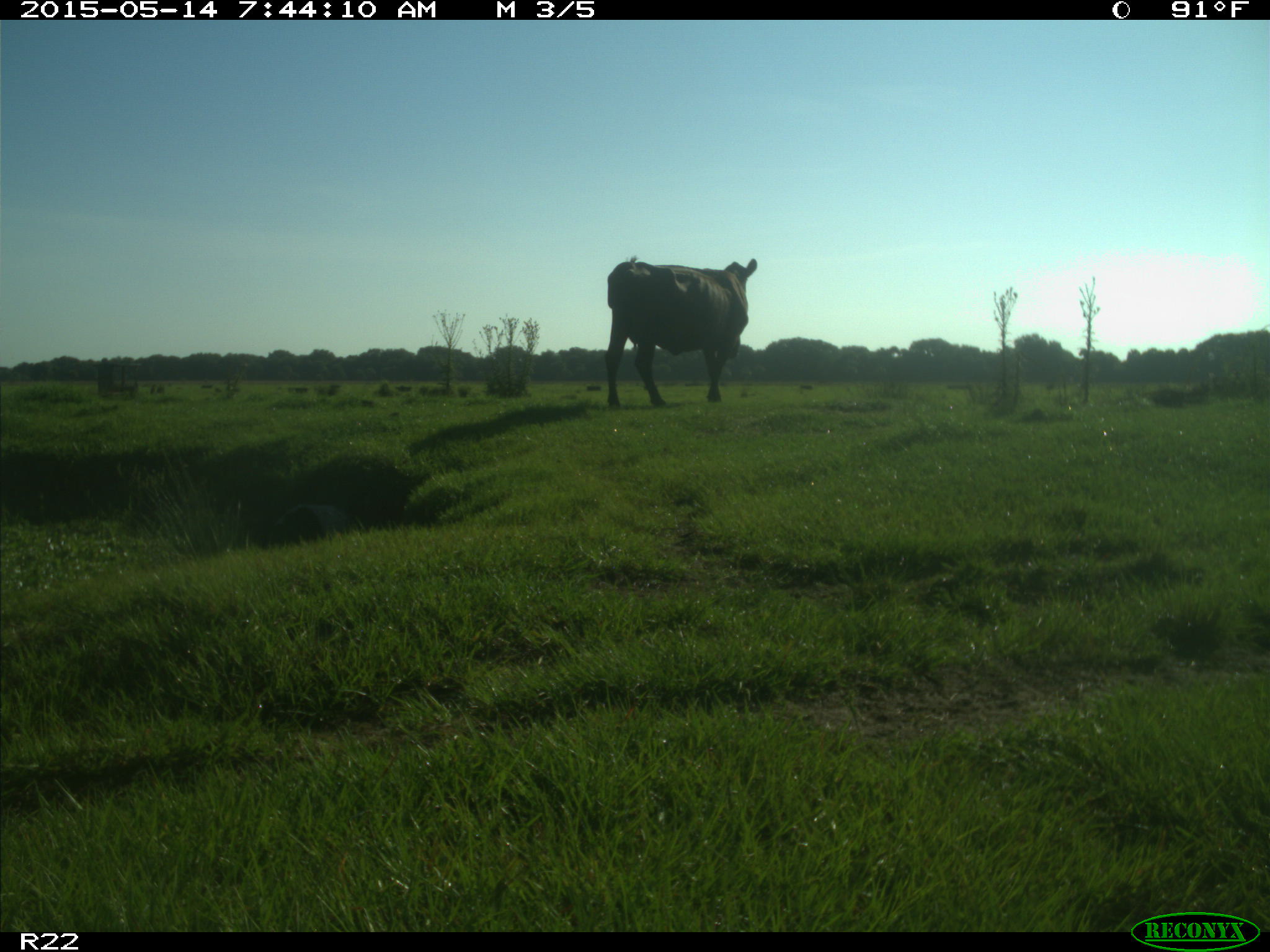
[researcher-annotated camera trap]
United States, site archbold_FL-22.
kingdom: Animalia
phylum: Chordata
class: Mammalia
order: Artiodactyla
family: Bovidae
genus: Bos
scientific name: Bos taurus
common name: domestic cow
Bos taurus (domestic cow).